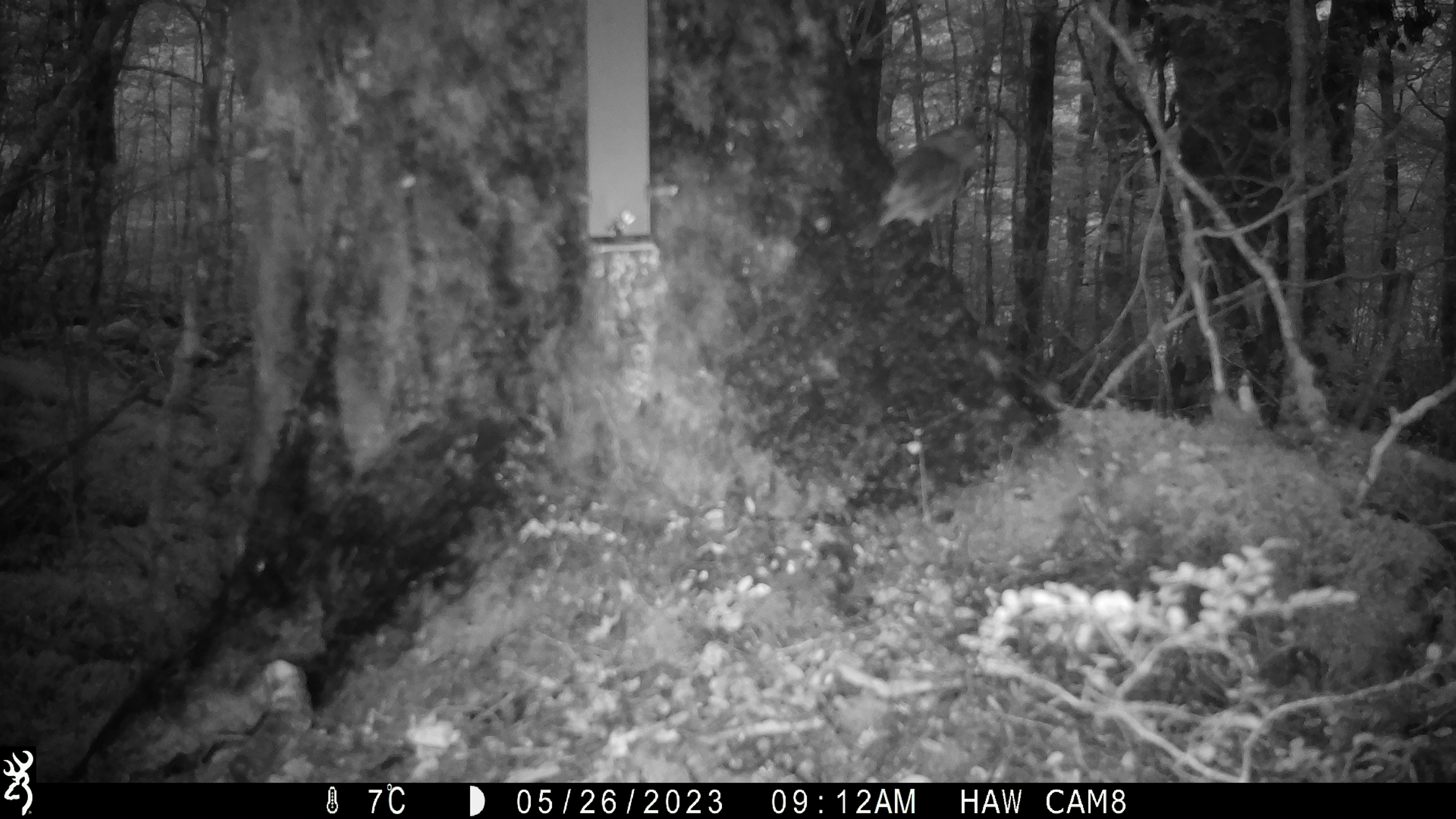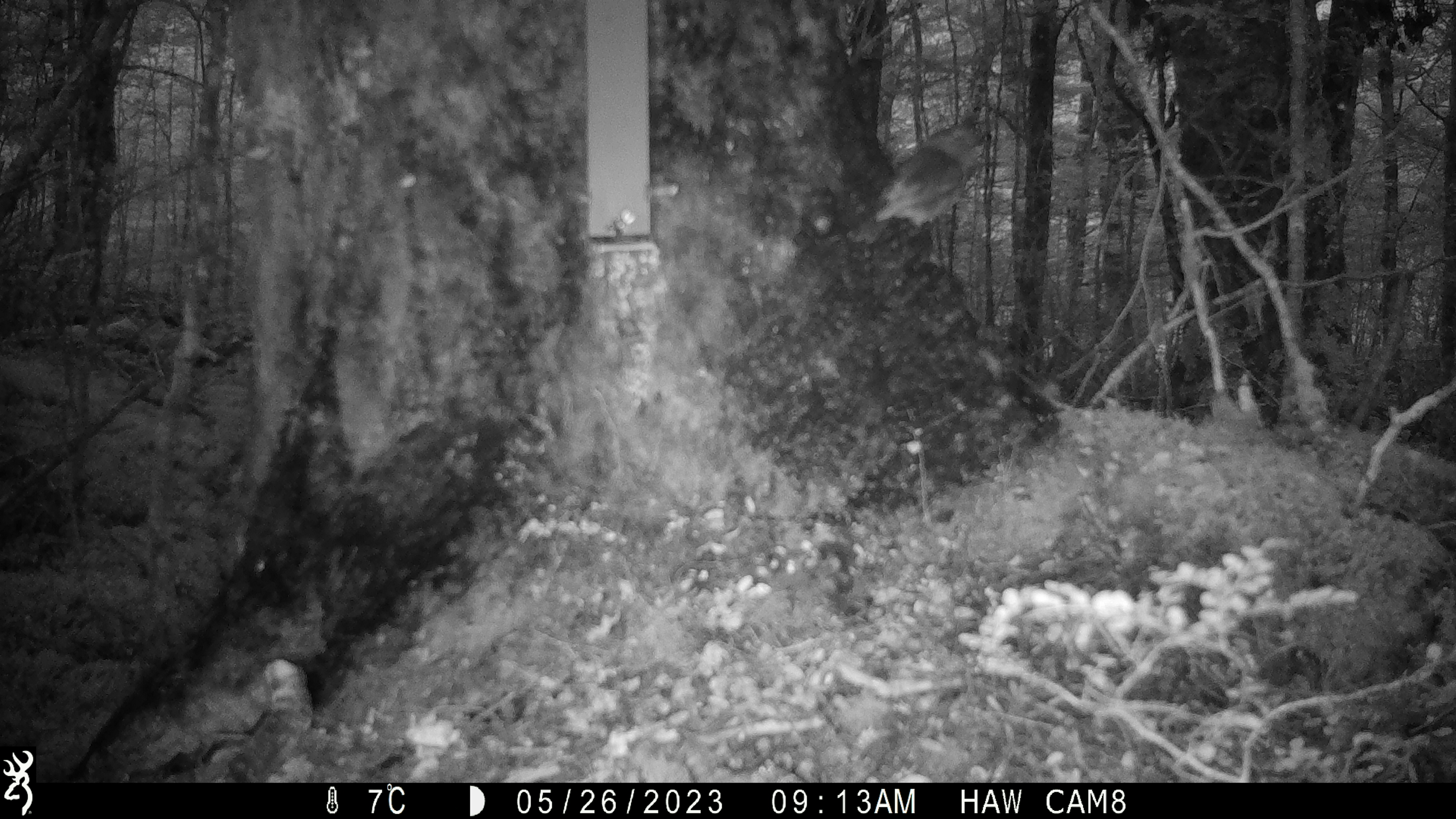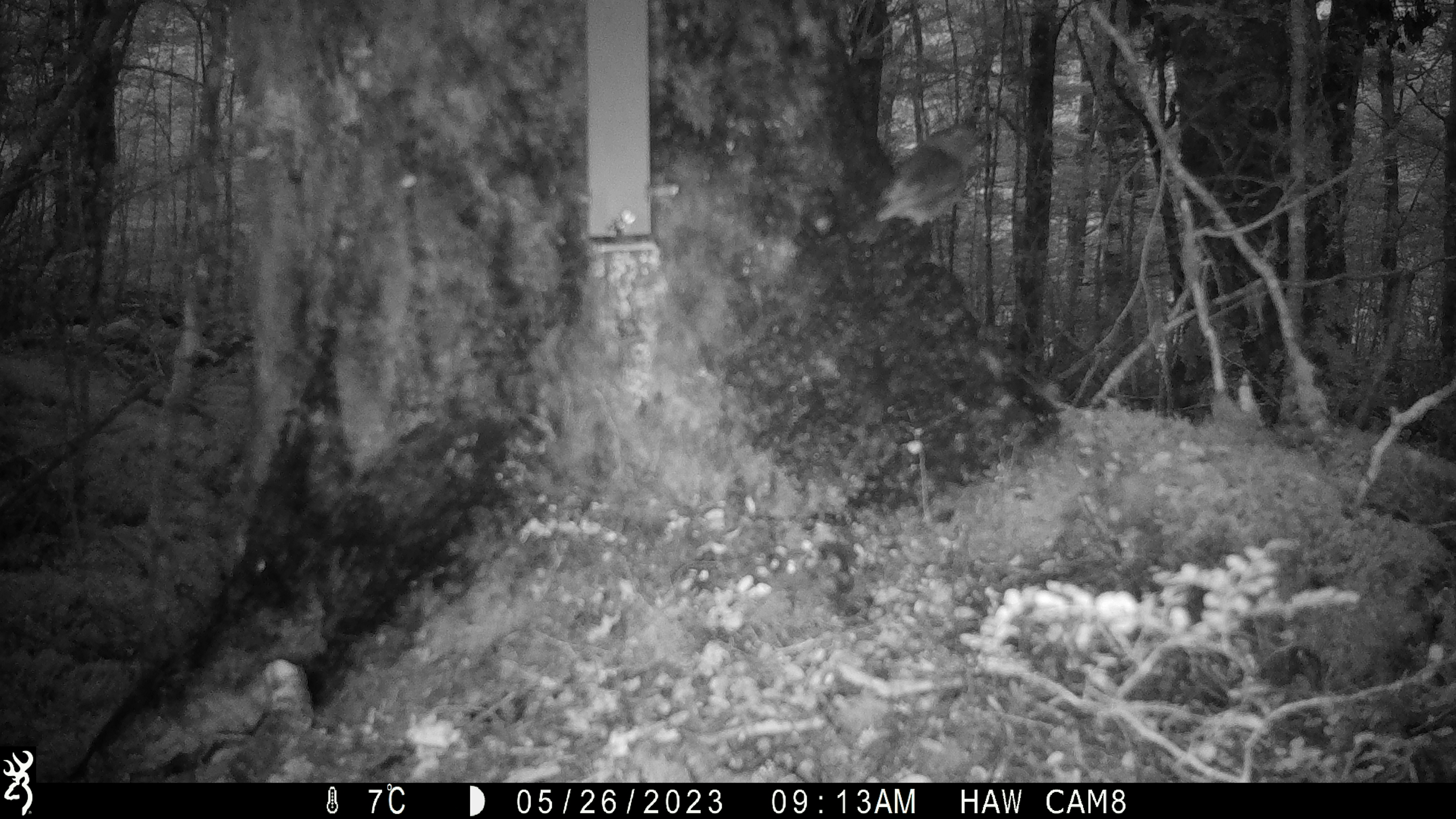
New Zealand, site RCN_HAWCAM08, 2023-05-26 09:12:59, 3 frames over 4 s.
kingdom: Animalia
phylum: Chordata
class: Aves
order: Passeriformes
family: Petroicidae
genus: Petroica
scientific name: Petroica australis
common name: new zealand robin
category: robin